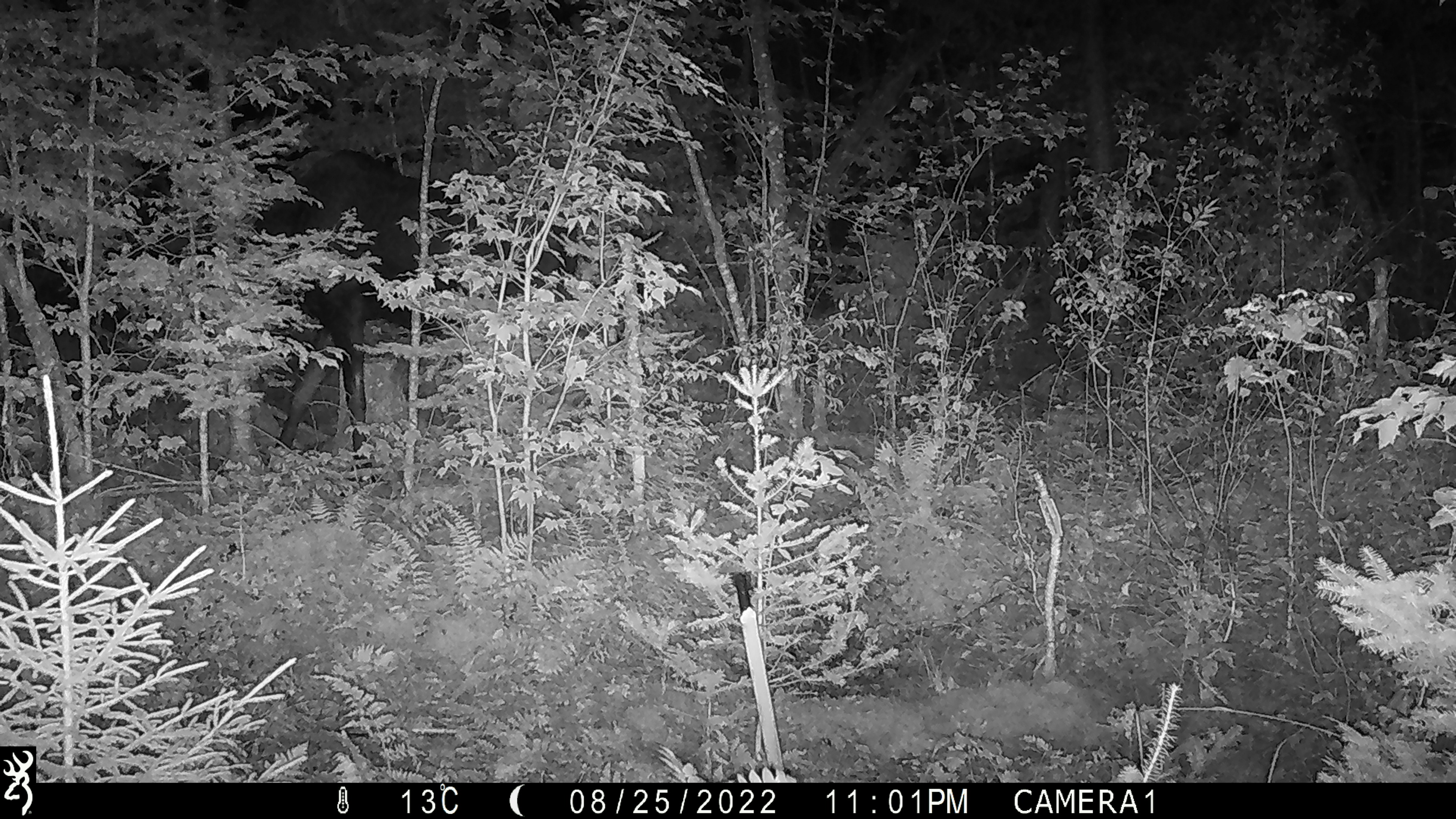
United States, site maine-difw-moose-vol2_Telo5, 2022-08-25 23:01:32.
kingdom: Animalia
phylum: Chordata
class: Mammalia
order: Artiodactyla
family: Cervidae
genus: Alces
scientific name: Alces alces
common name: moose